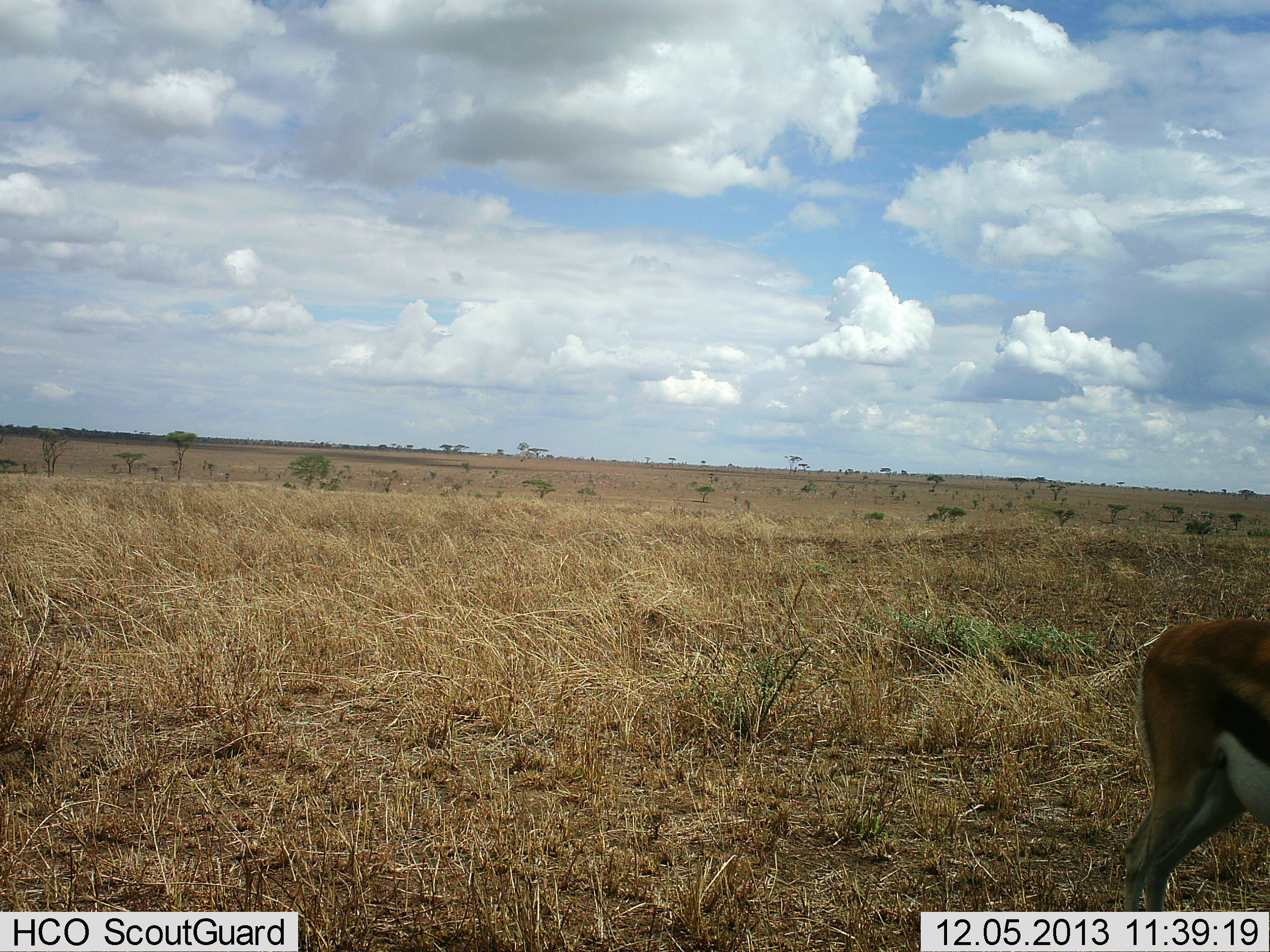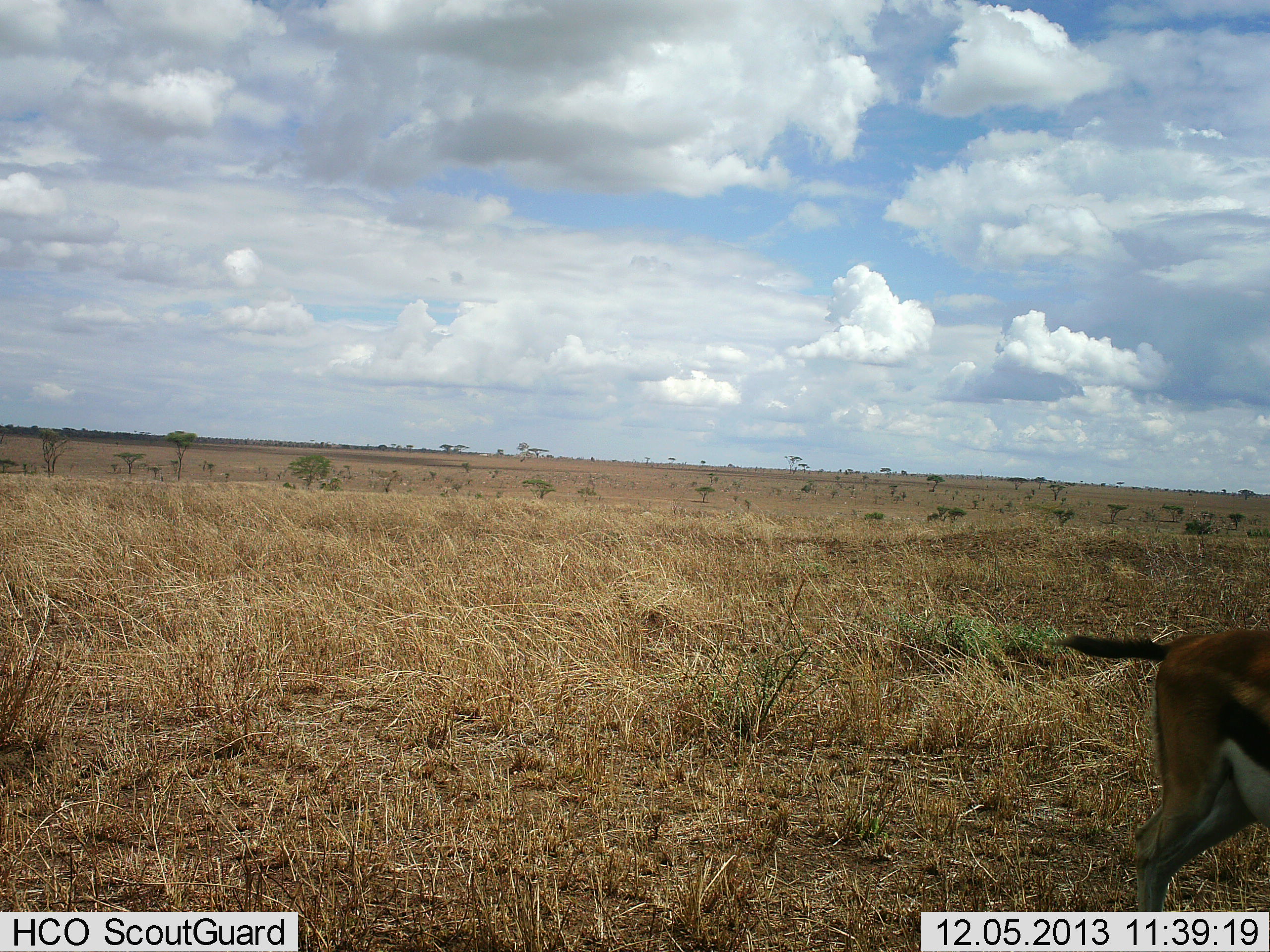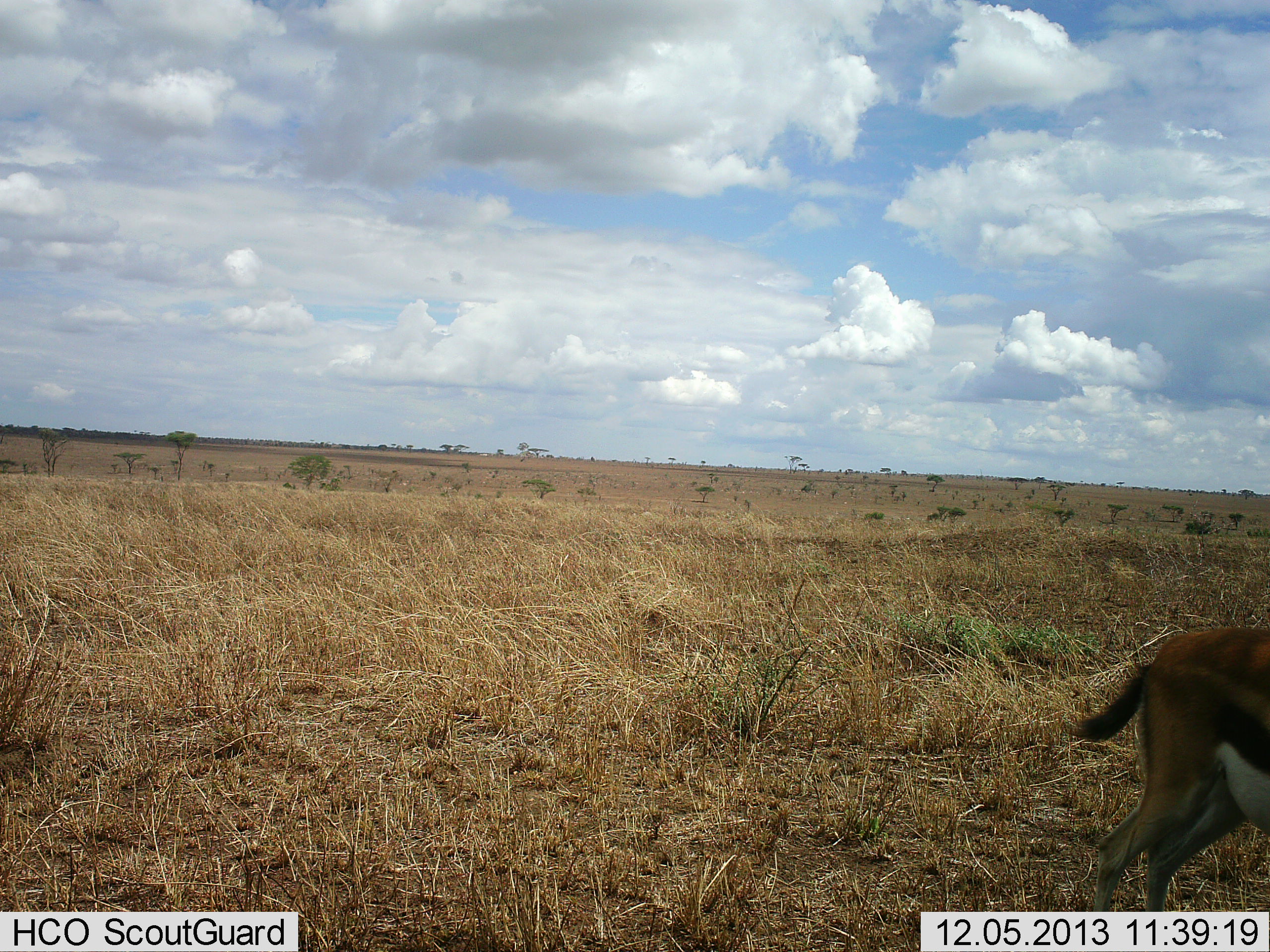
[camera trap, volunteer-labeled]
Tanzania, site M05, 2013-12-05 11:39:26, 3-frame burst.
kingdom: Animalia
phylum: Chordata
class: Mammalia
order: Artiodactyla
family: Bovidae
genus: Eudorcas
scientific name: Eudorcas thomsonii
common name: thomson's gazelle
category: gazellethomsons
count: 1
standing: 70%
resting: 0%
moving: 30%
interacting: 0%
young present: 0%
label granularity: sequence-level